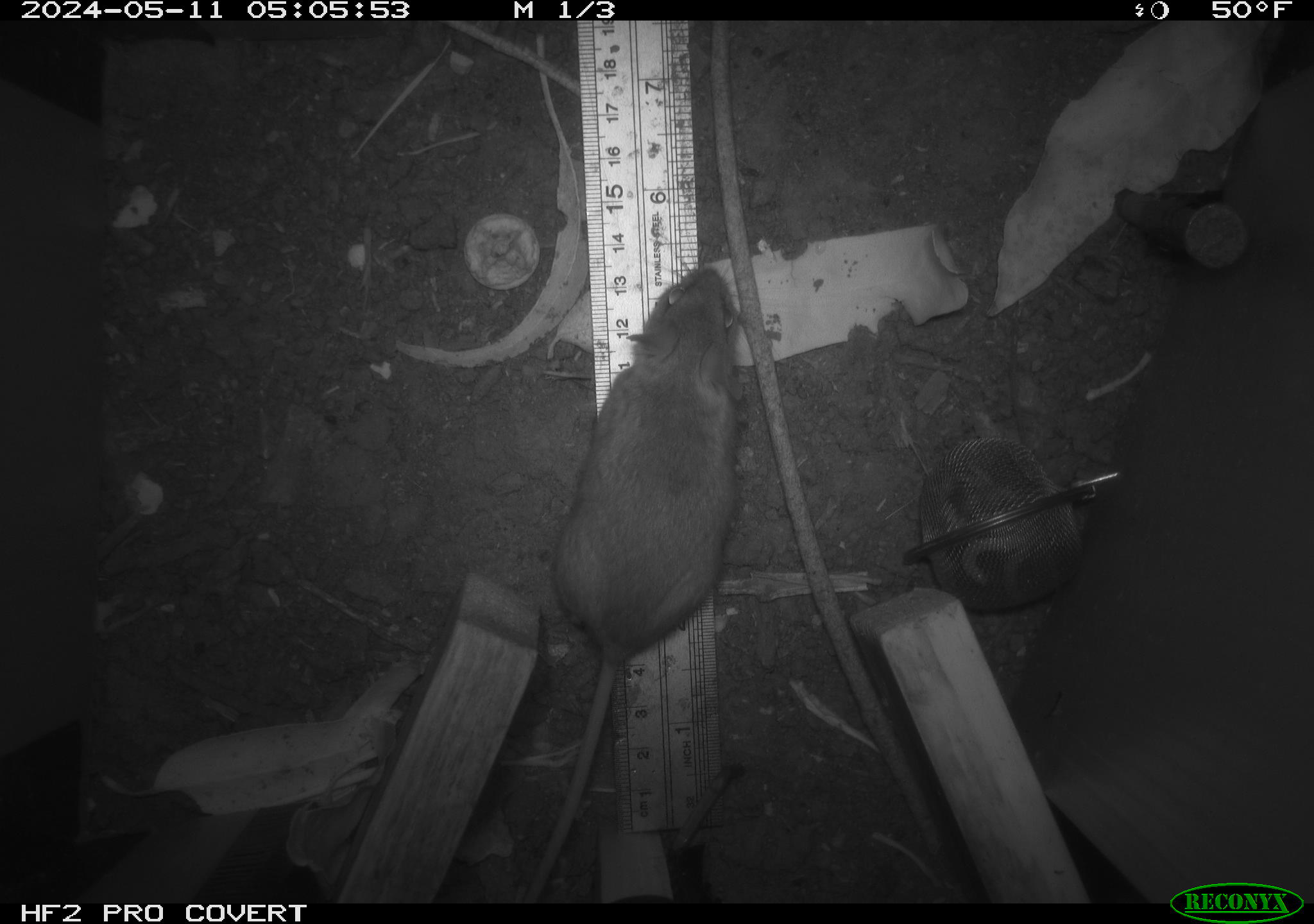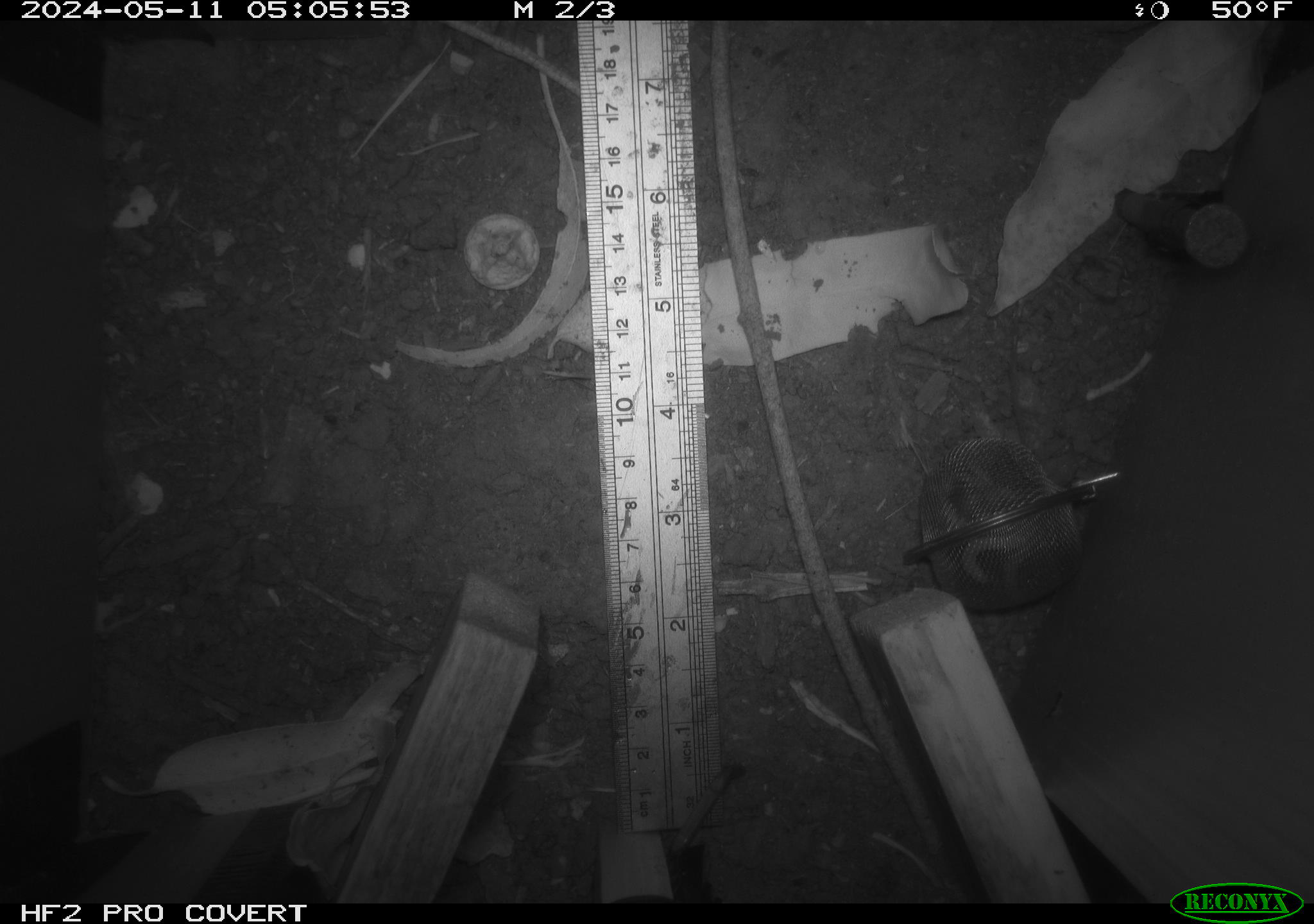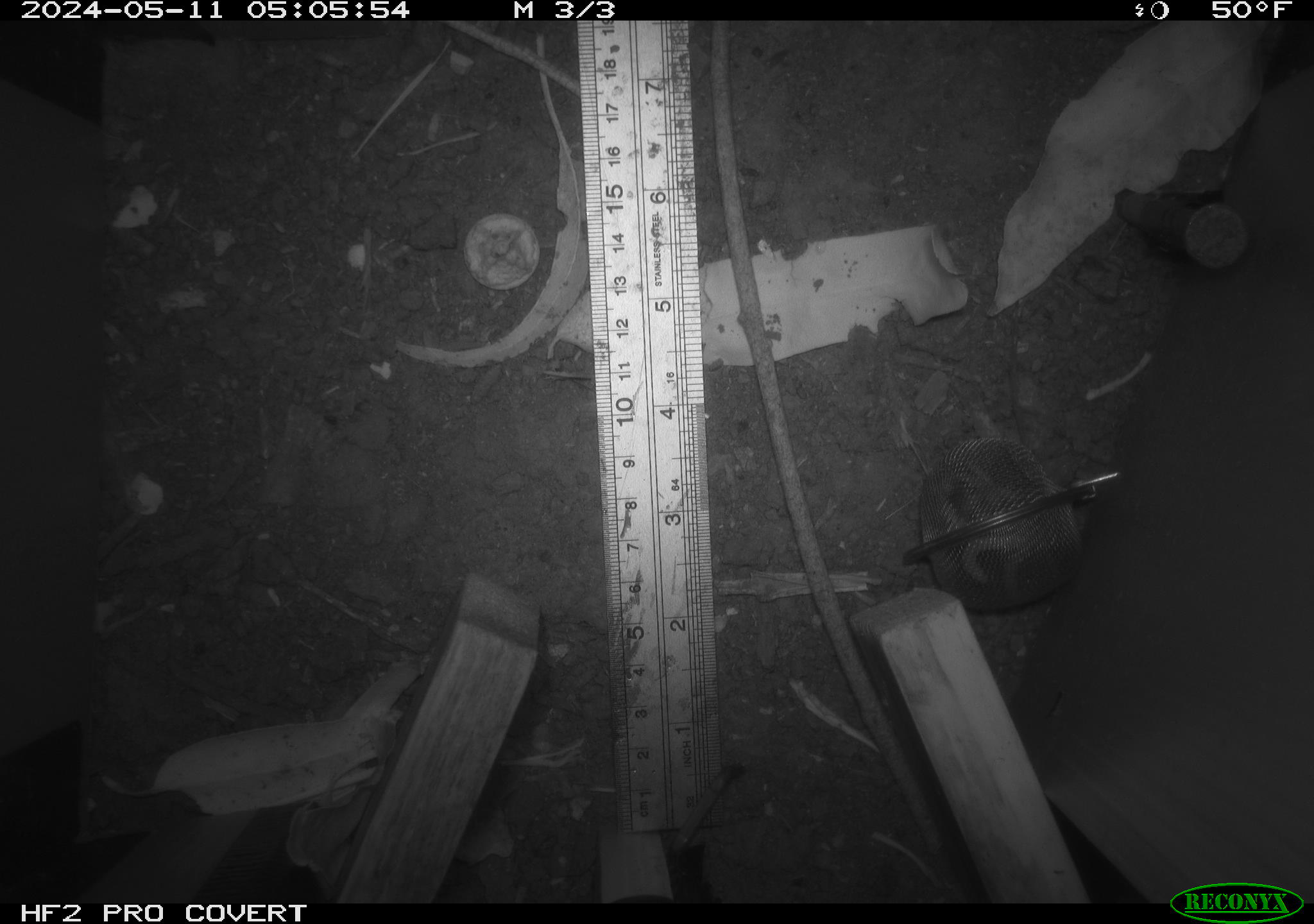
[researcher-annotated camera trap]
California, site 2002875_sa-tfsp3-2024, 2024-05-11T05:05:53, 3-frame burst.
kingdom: Animalia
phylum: Chordata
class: Mammalia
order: Rodentia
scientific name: Rodentia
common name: rodent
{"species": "rodent (Rodentia)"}